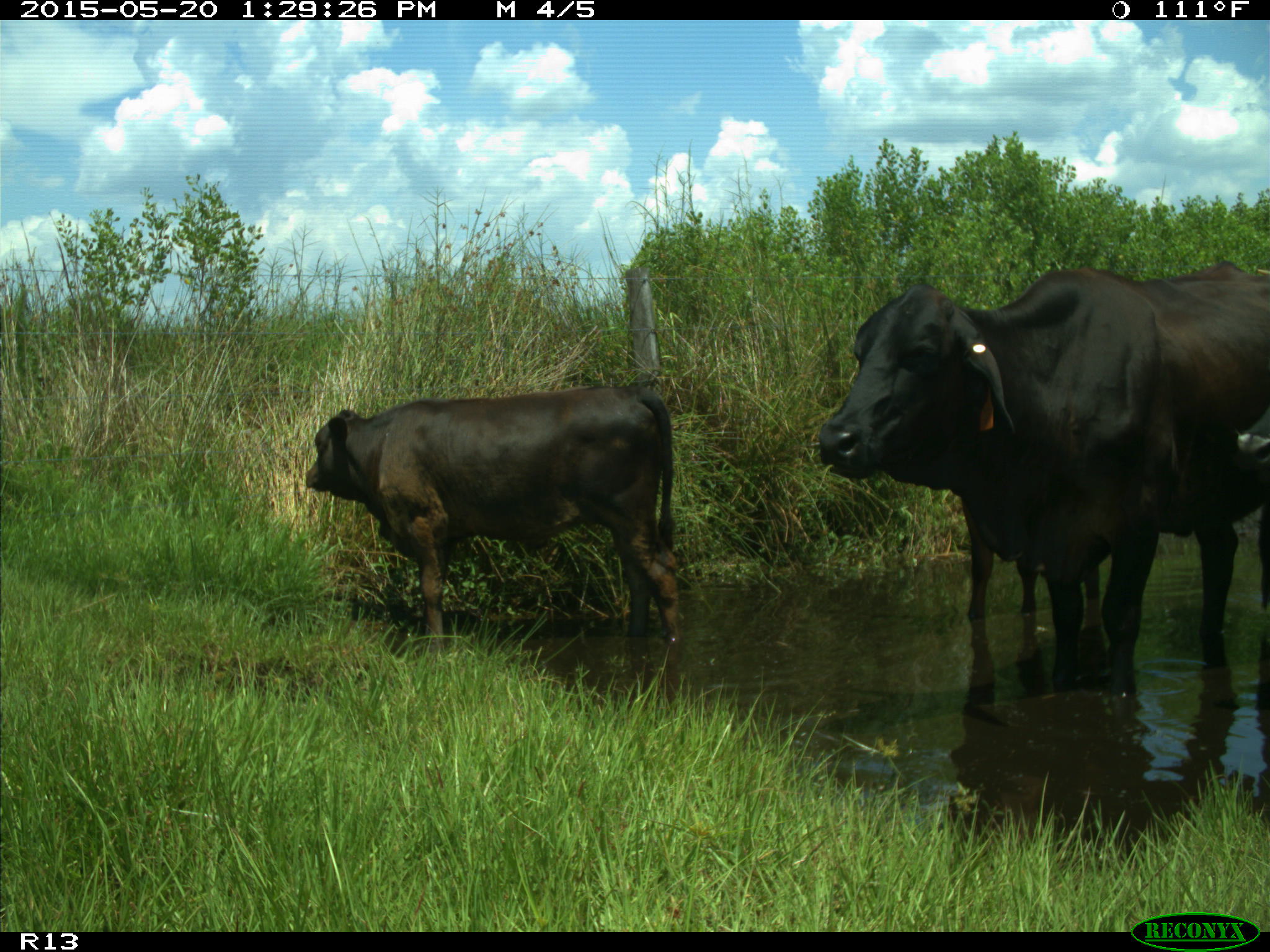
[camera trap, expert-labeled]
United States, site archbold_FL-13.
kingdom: Animalia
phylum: Chordata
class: Mammalia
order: Artiodactyla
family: Bovidae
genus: Bos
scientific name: Bos taurus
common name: domestic cow